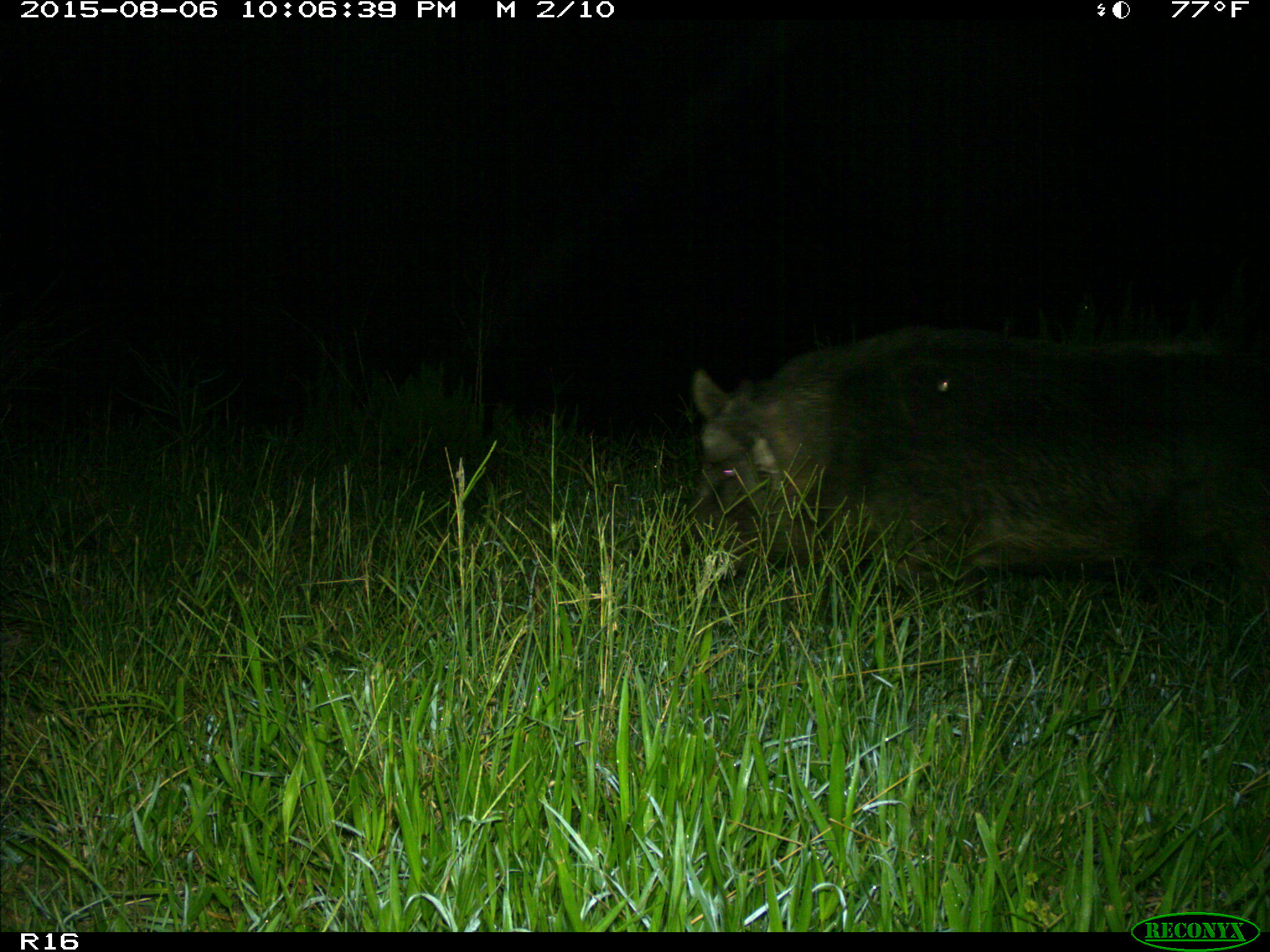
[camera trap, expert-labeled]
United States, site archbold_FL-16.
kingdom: Animalia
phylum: Chordata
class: Mammalia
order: Artiodactyla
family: Suidae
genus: Sus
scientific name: Sus scrofa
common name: wild boar